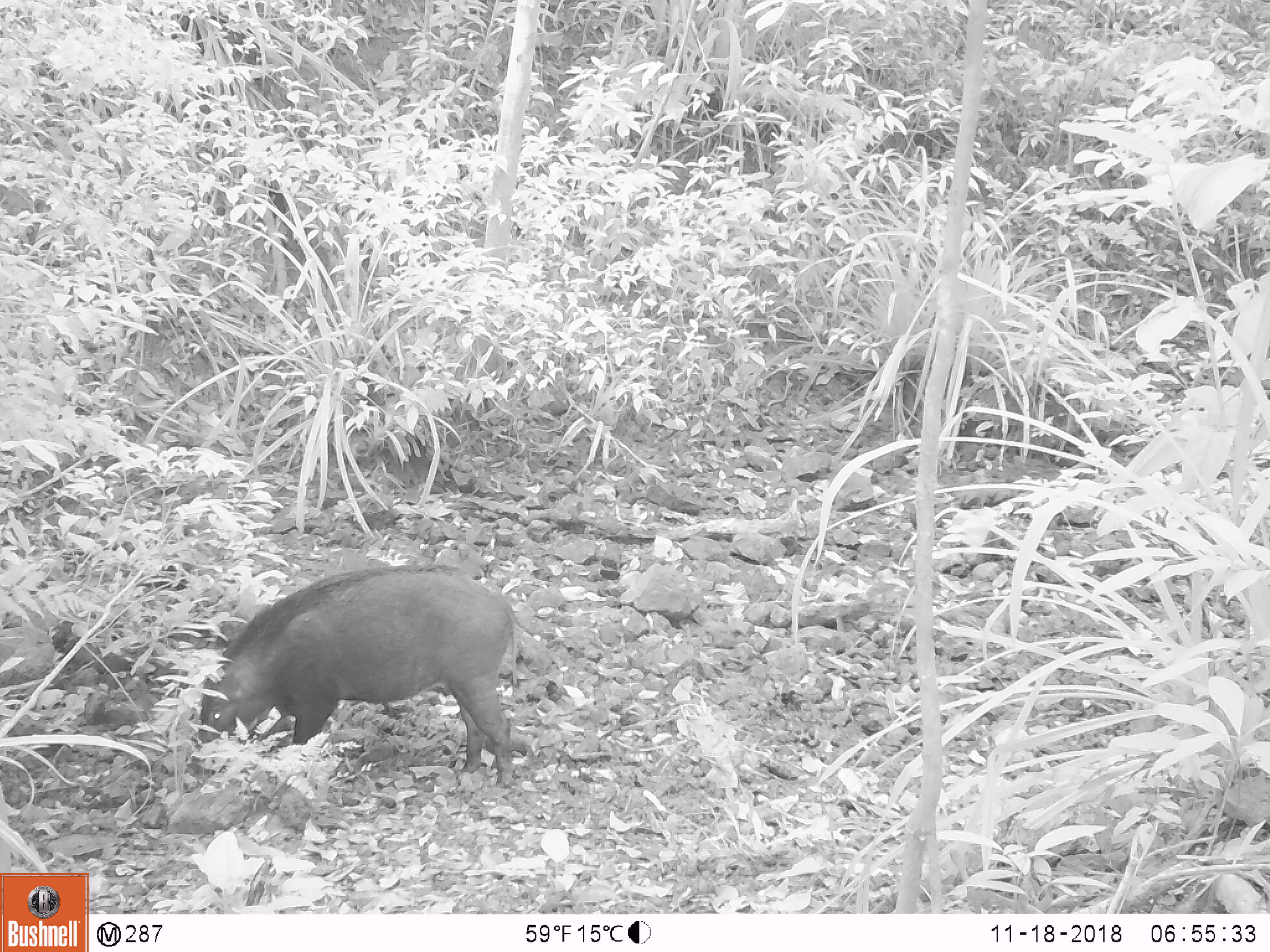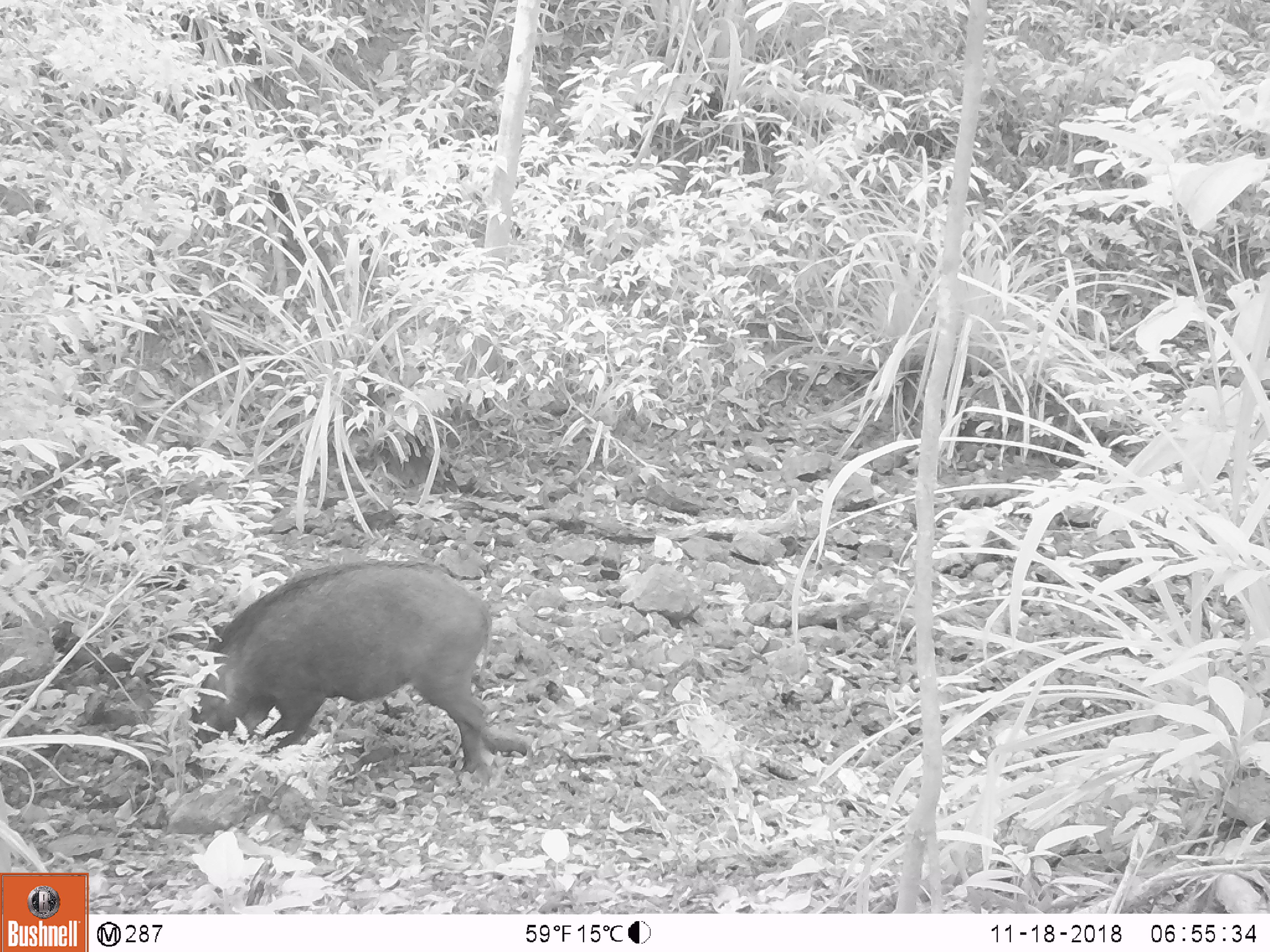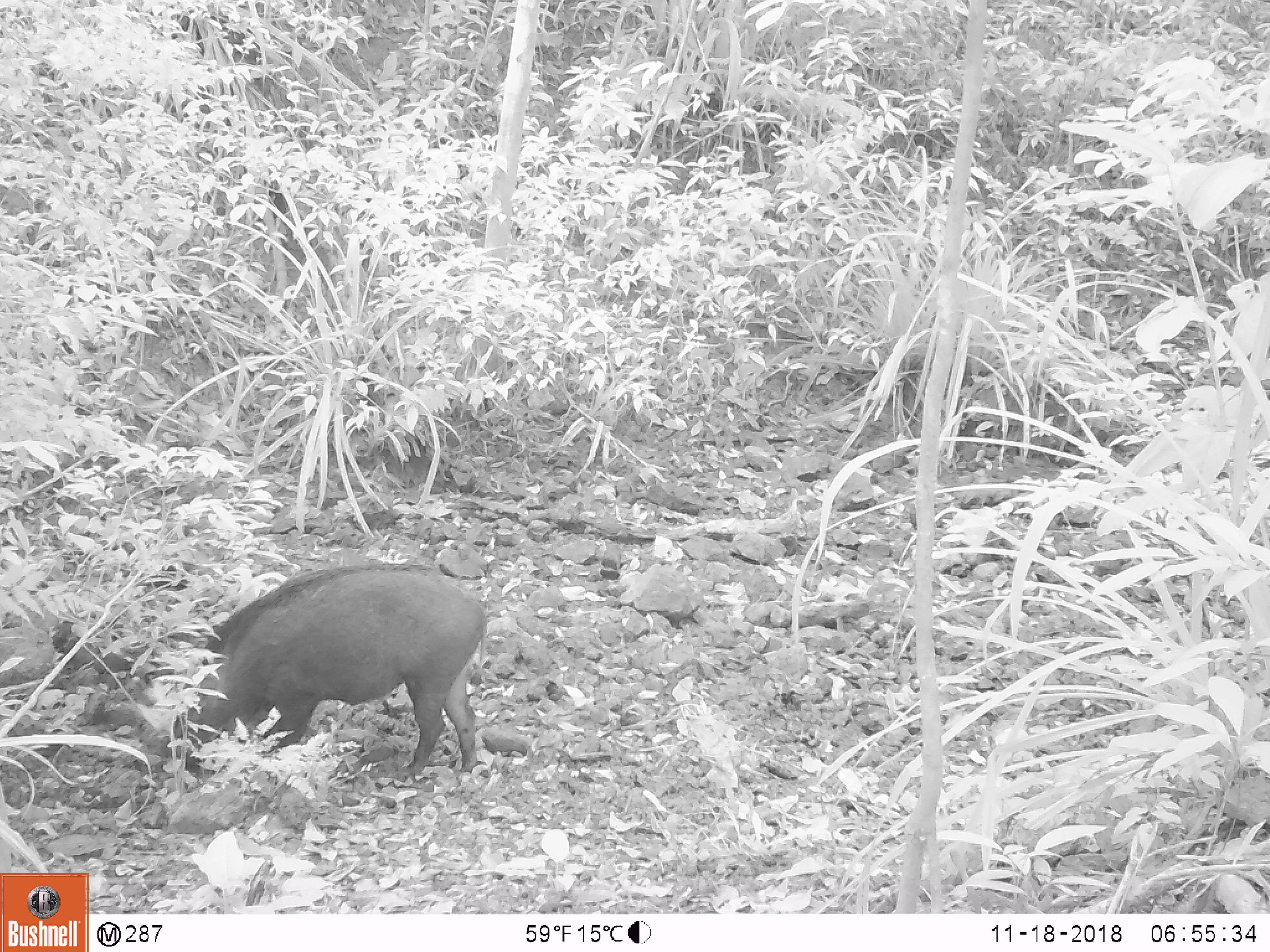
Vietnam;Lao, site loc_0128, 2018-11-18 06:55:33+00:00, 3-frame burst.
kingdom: Animalia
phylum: Chordata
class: Mammalia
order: Artiodactyla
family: Suidae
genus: Sus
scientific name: Sus scrofa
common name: eurasian wild pig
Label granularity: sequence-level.